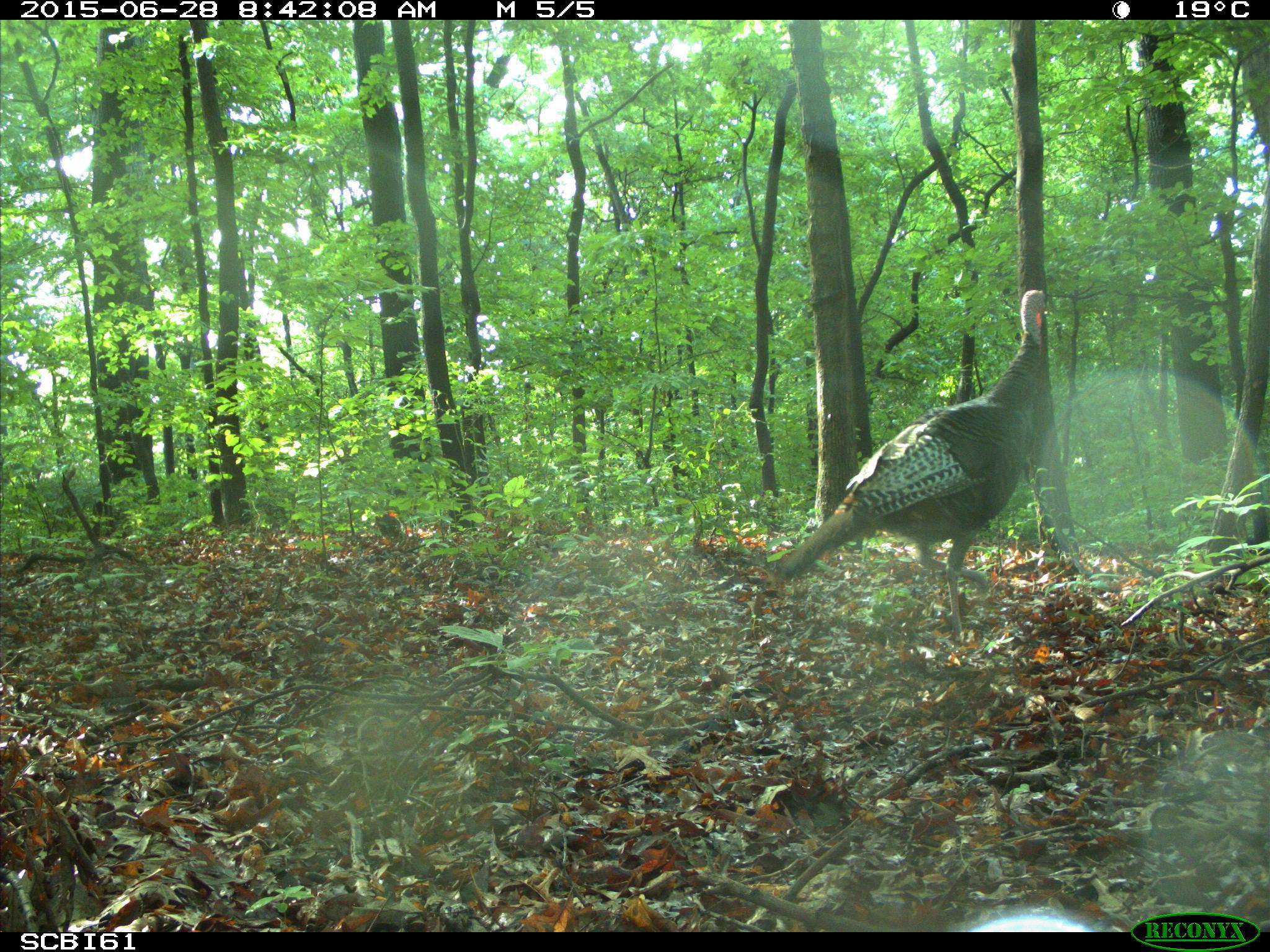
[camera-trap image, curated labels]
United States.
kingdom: Animalia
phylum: Chordata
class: Aves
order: Galliformes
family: Phasianidae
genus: Meleagris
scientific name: Meleagris gallopavo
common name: wild turkey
Wild Turkey (Meleagris gallopavo).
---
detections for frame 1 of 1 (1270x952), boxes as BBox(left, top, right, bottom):
Wild Turkey: BBox(759, 281, 1064, 622)